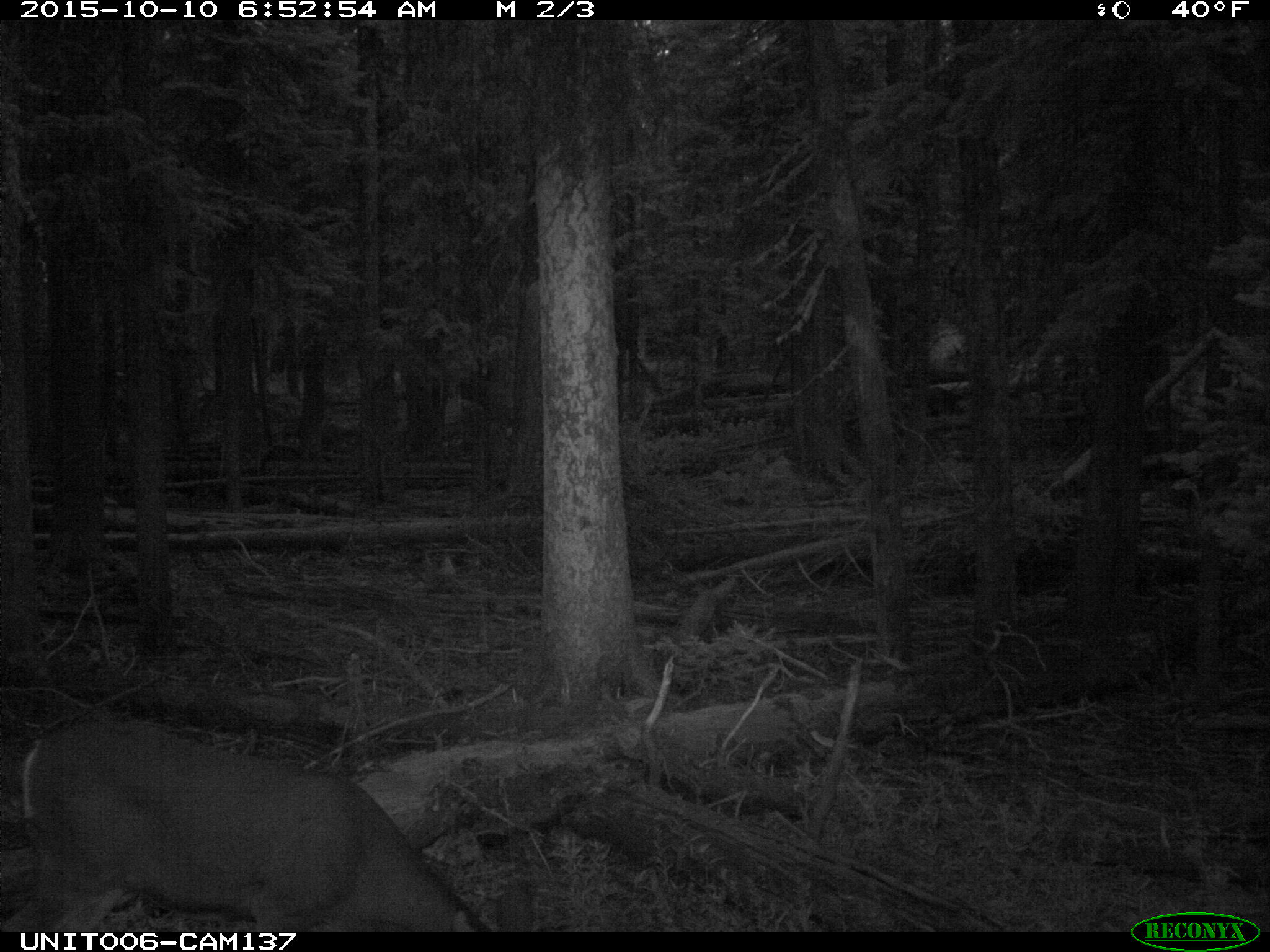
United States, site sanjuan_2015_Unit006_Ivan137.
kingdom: Animalia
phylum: Chordata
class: Mammalia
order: Artiodactyla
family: Cervidae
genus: Odocoileus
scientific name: Odocoileus hemionus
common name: mule deer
Odocoileus hemionus (mule deer).